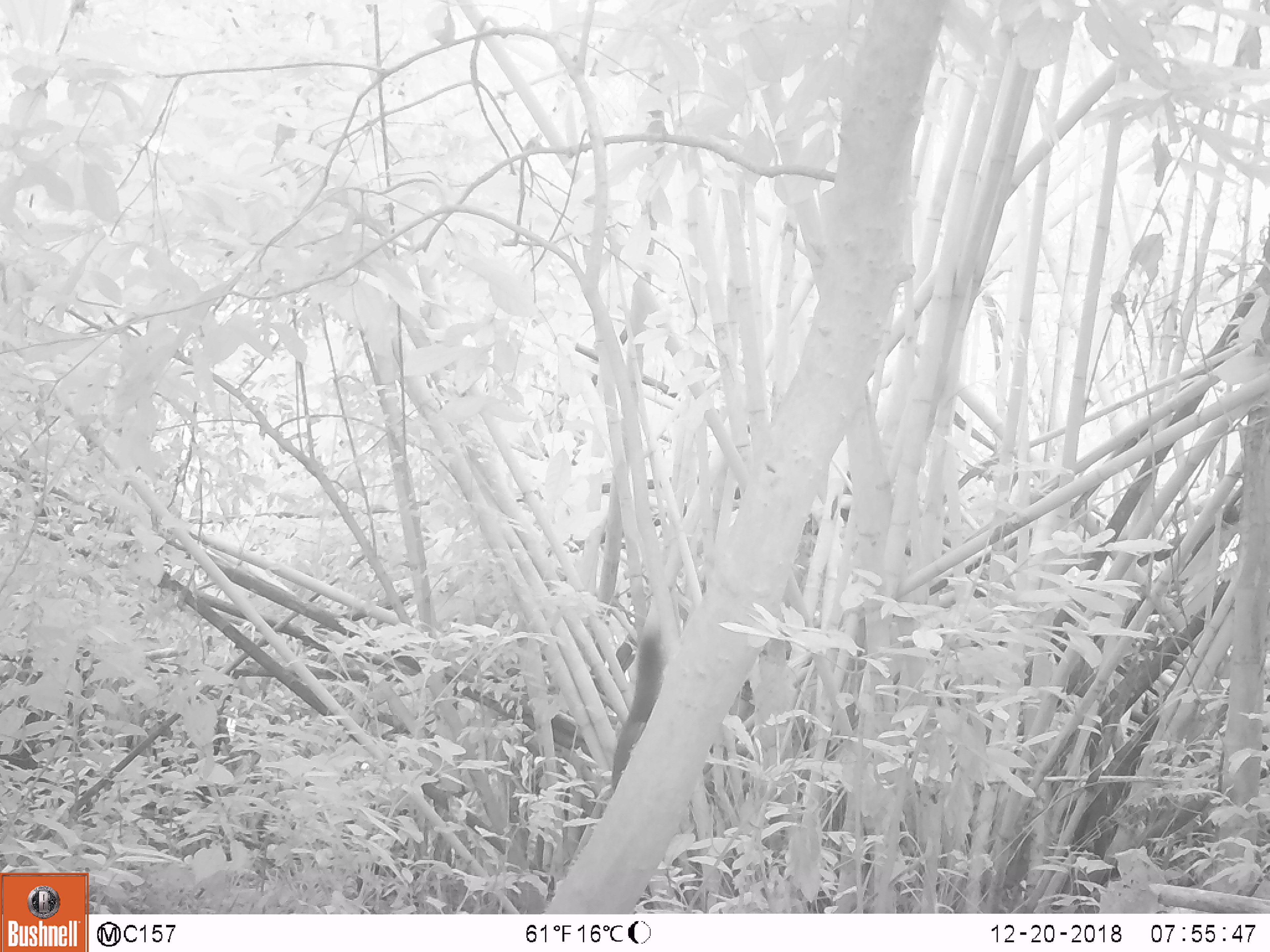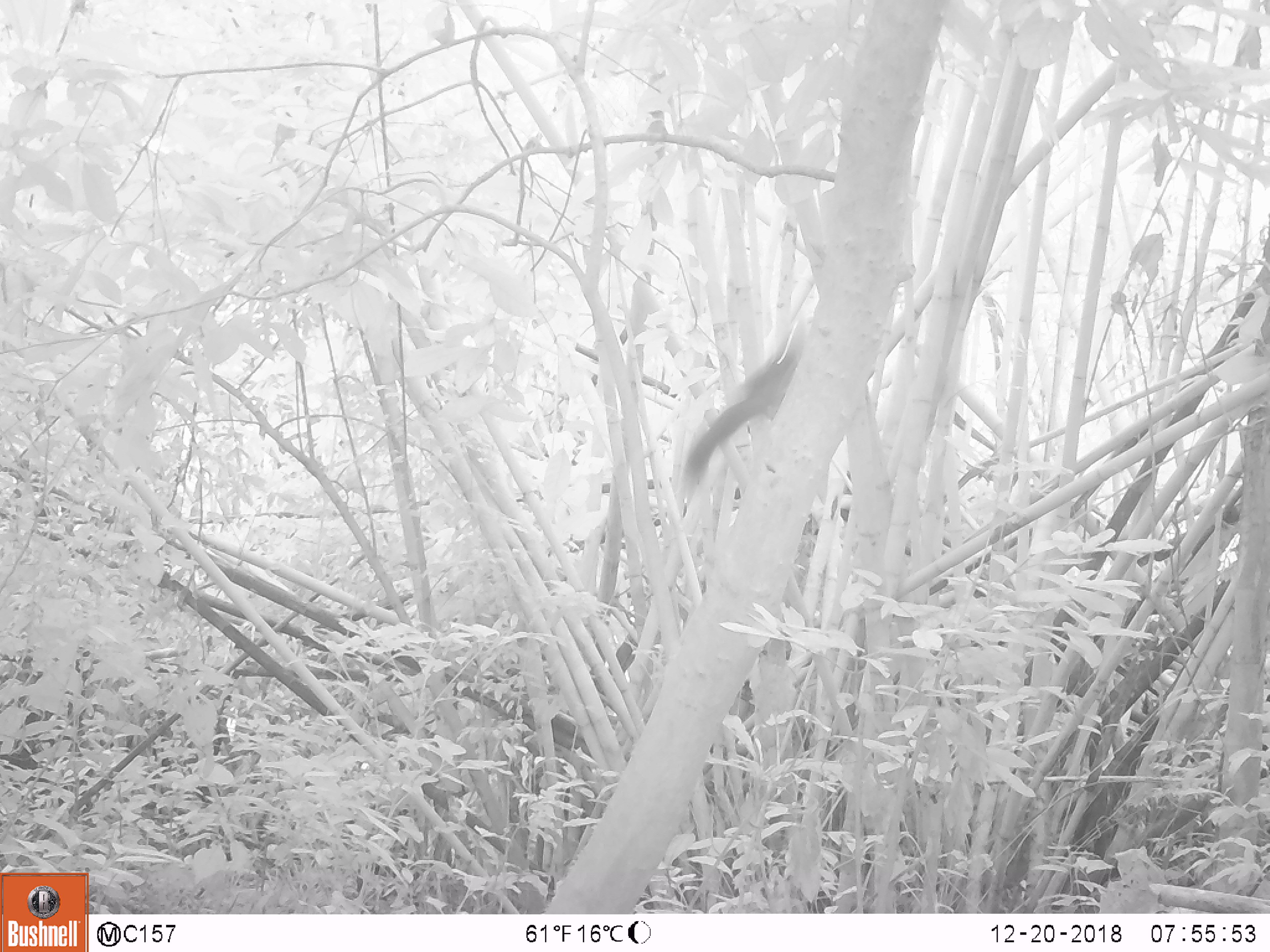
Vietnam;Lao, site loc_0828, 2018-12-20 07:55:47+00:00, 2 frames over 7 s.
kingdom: Animalia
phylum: Chordata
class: Mammalia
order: Rodentia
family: Sciuridae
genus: Sciurus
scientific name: Sciurus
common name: squirrel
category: unidentified squirrel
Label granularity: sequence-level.